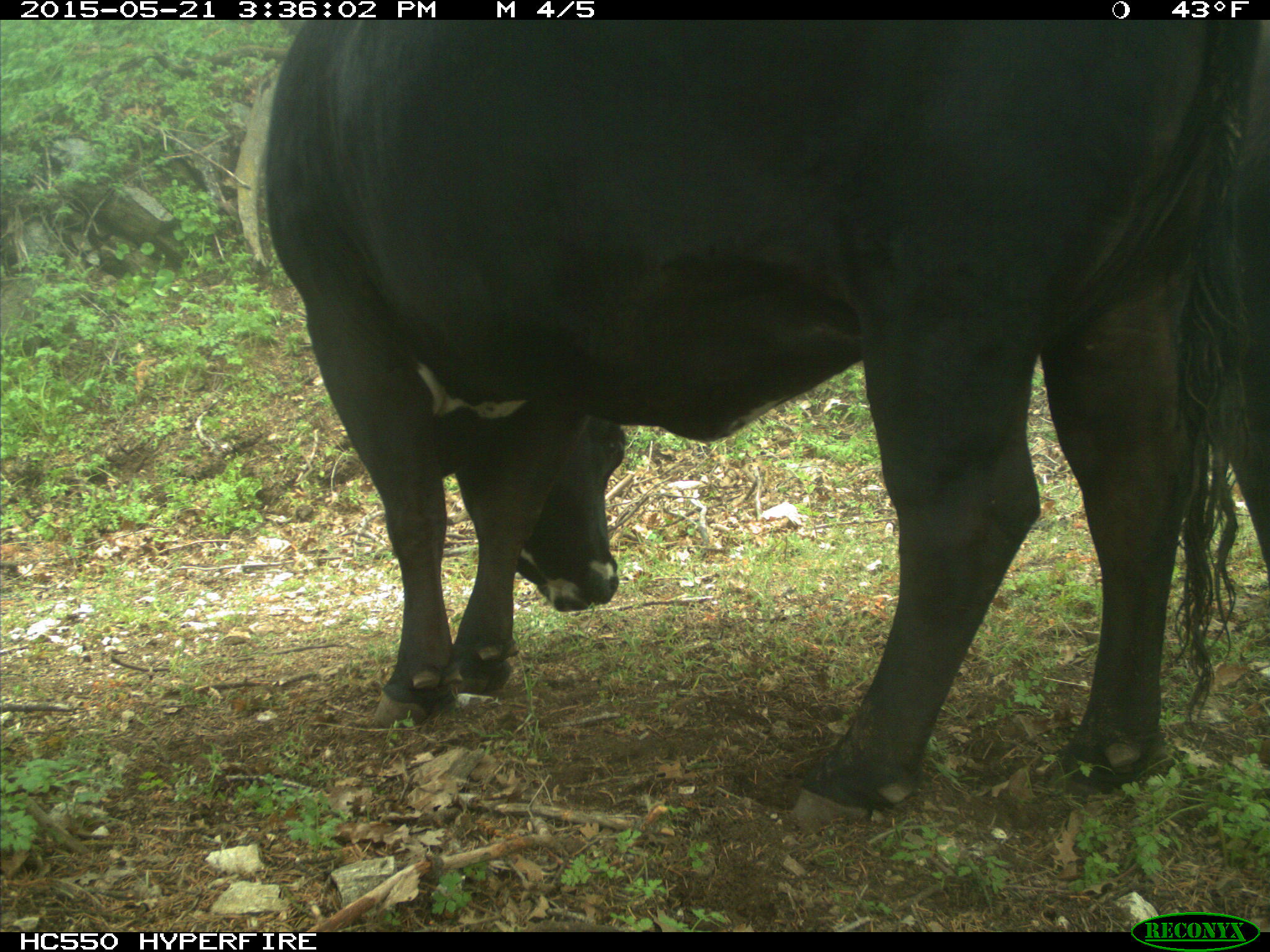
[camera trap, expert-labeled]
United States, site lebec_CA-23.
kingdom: Animalia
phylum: Chordata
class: Mammalia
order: Artiodactyla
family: Bovidae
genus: Bos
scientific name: Bos taurus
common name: domestic cow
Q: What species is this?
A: Bos taurus (domestic cow).